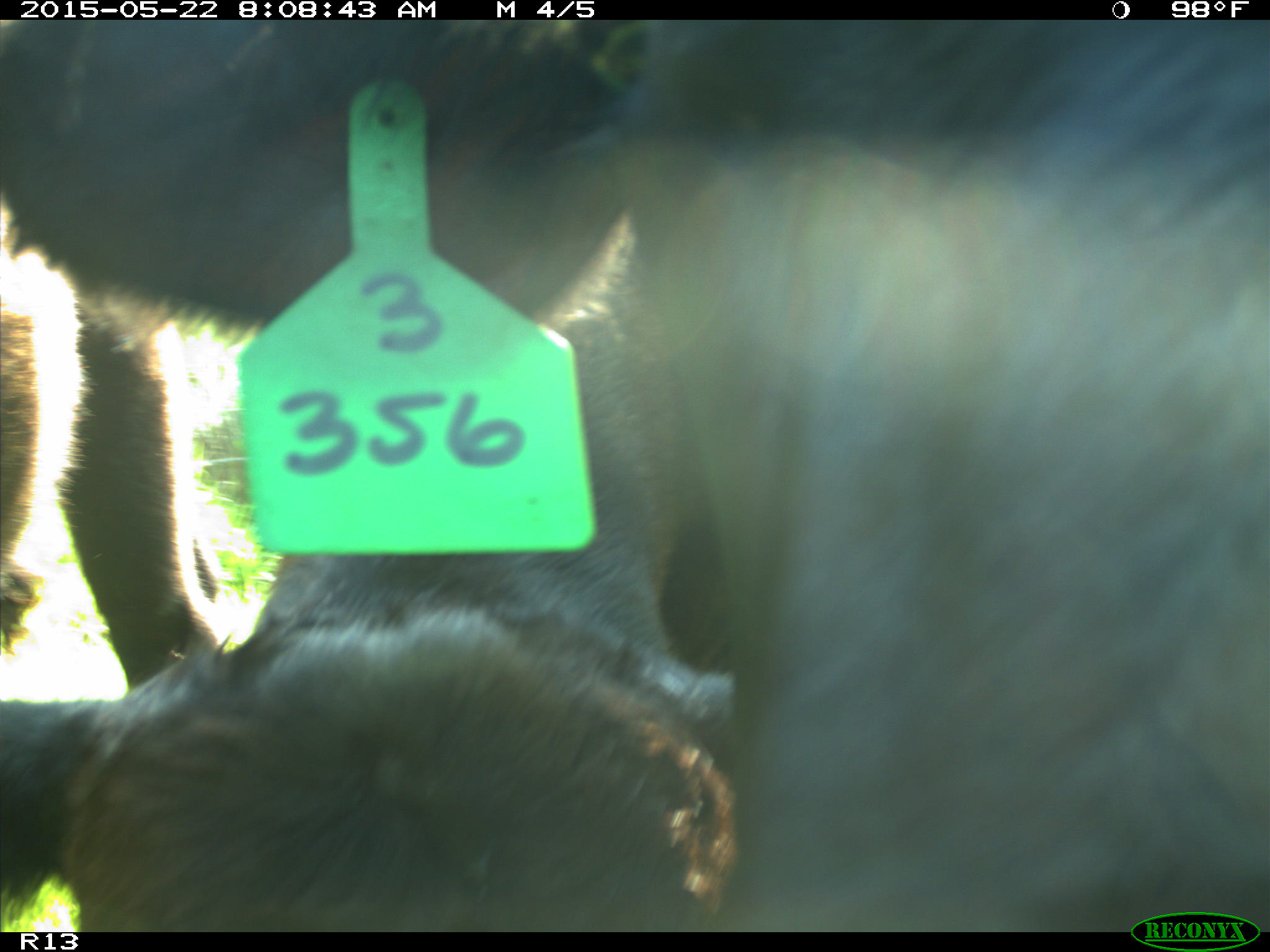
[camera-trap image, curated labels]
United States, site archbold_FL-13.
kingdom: Animalia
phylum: Chordata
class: Mammalia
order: Artiodactyla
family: Bovidae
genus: Bos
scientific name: Bos taurus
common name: domestic cow